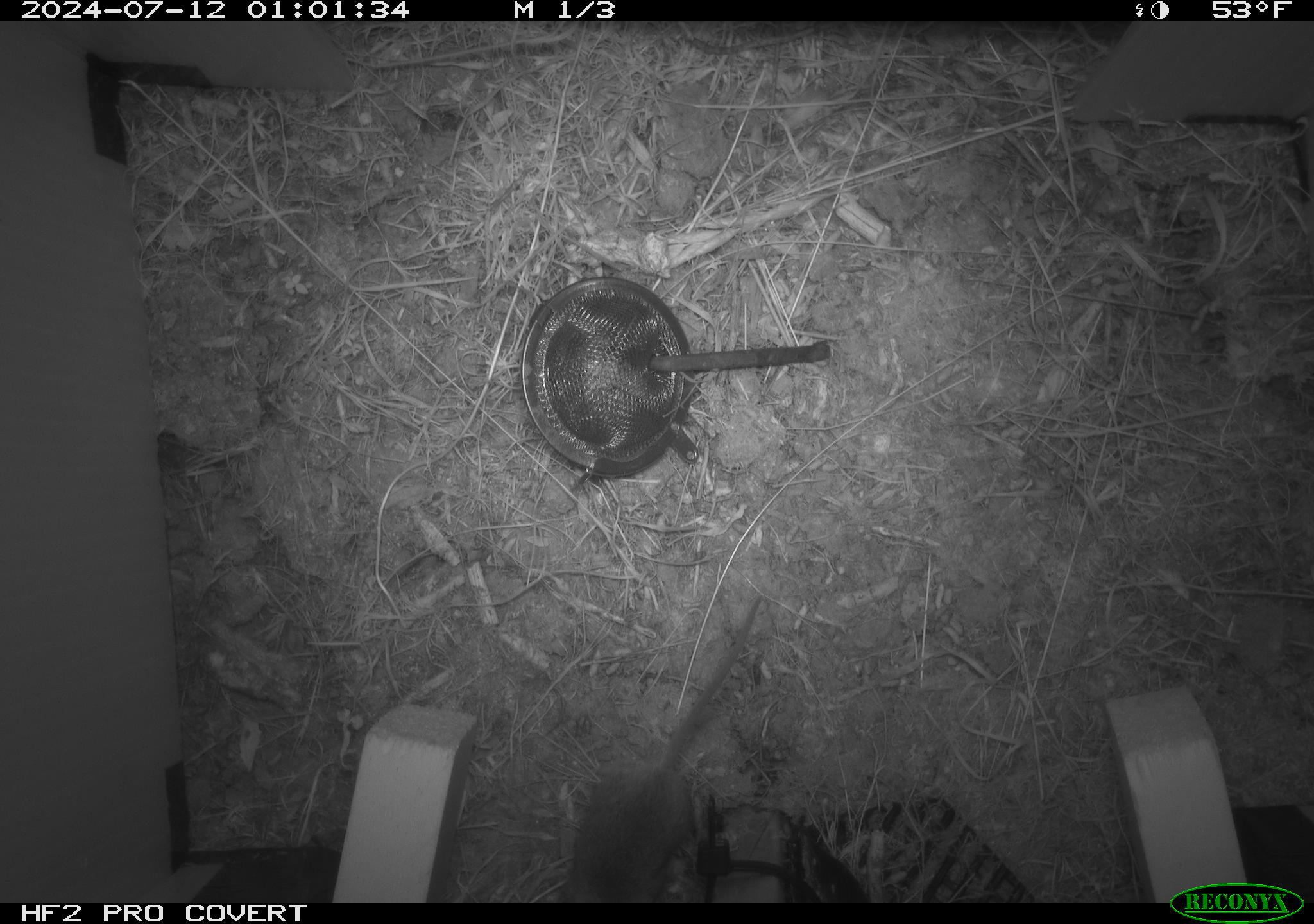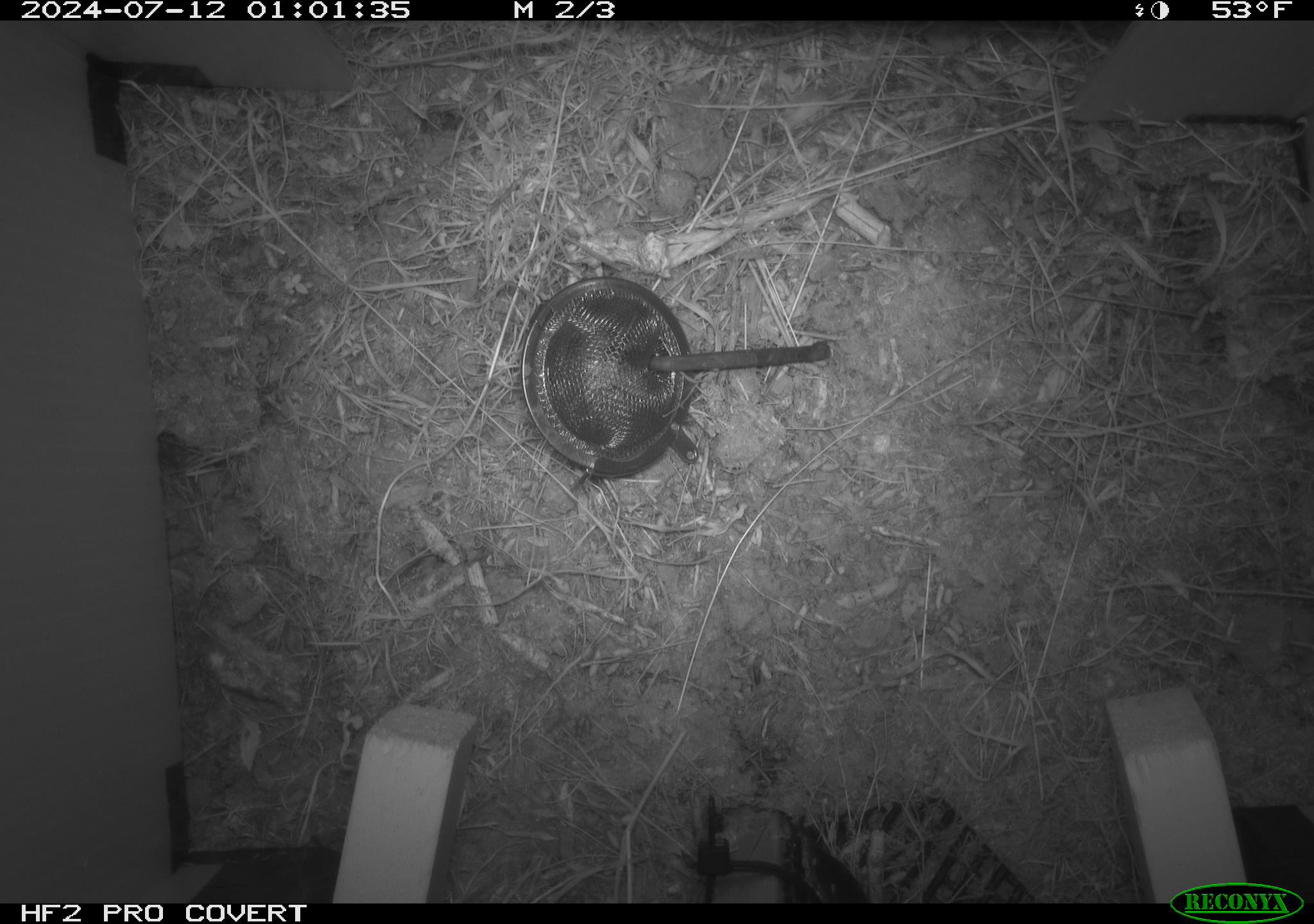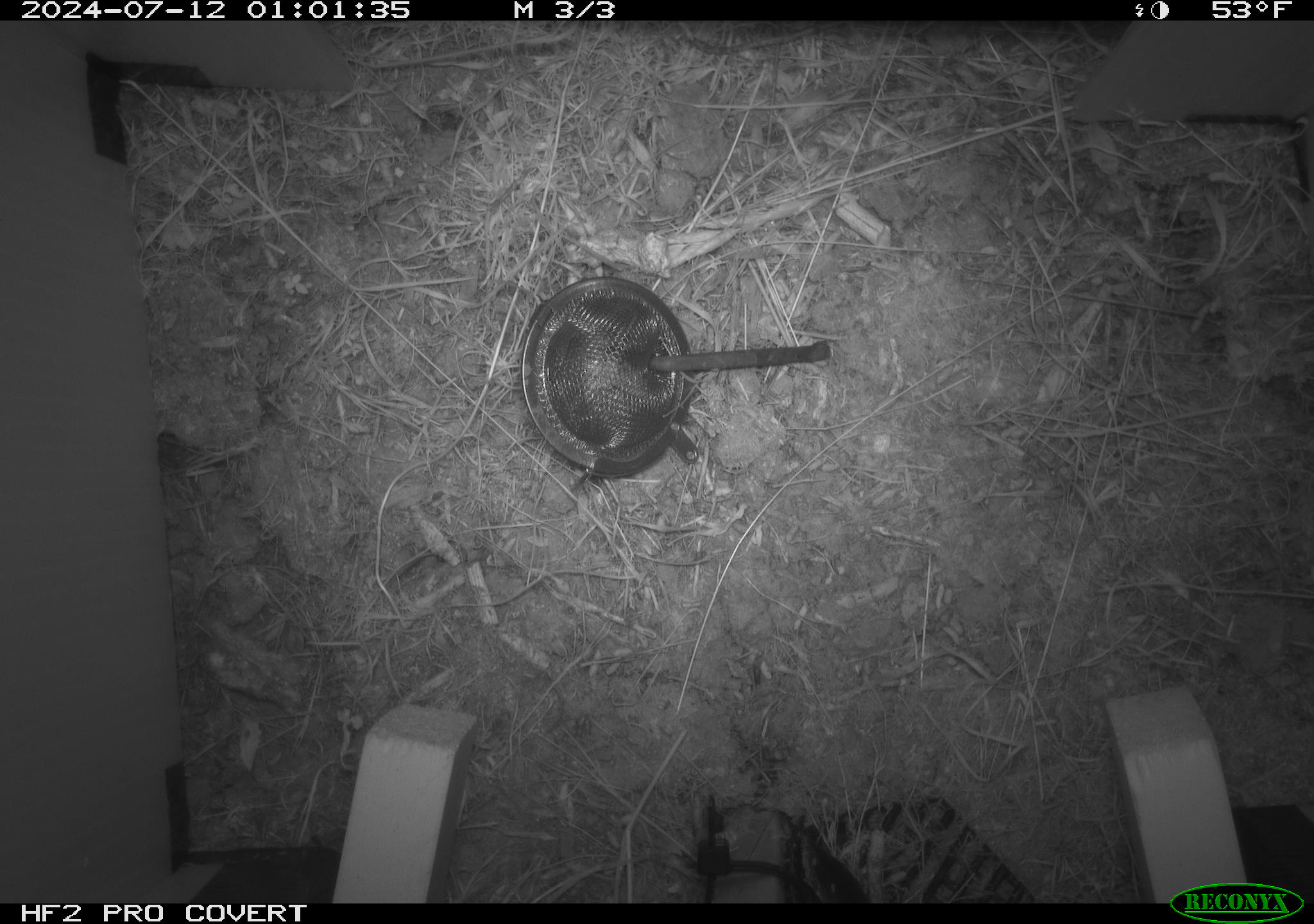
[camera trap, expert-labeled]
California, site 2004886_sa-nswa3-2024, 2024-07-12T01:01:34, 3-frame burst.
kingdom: Animalia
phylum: Chordata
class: Mammalia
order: Rodentia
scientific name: Rodentia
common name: rodent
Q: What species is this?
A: Rodent (Rodentia).